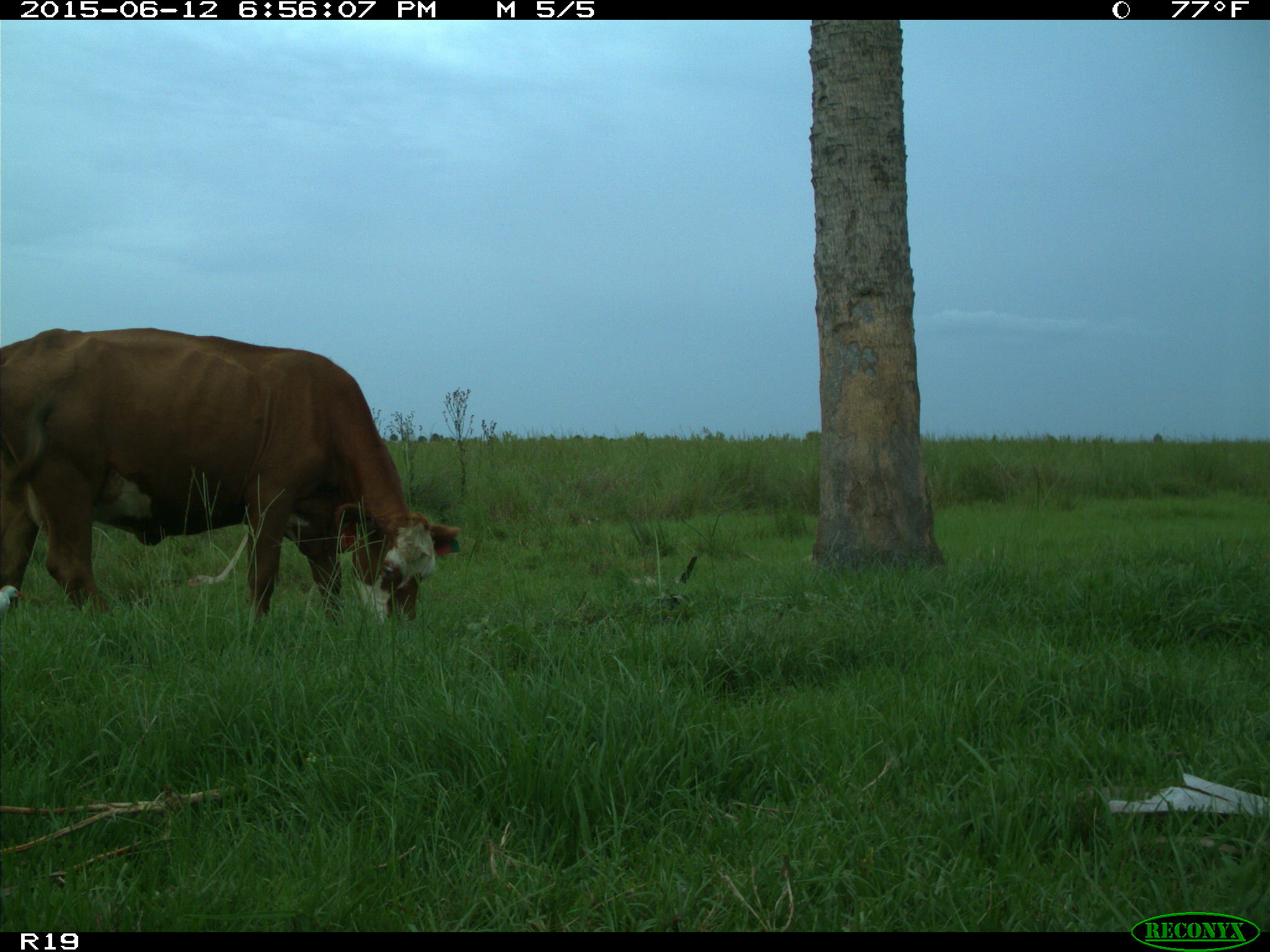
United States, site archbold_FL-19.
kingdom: Animalia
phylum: Chordata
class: Mammalia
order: Artiodactyla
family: Bovidae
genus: Bos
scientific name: Bos taurus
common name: domestic cow